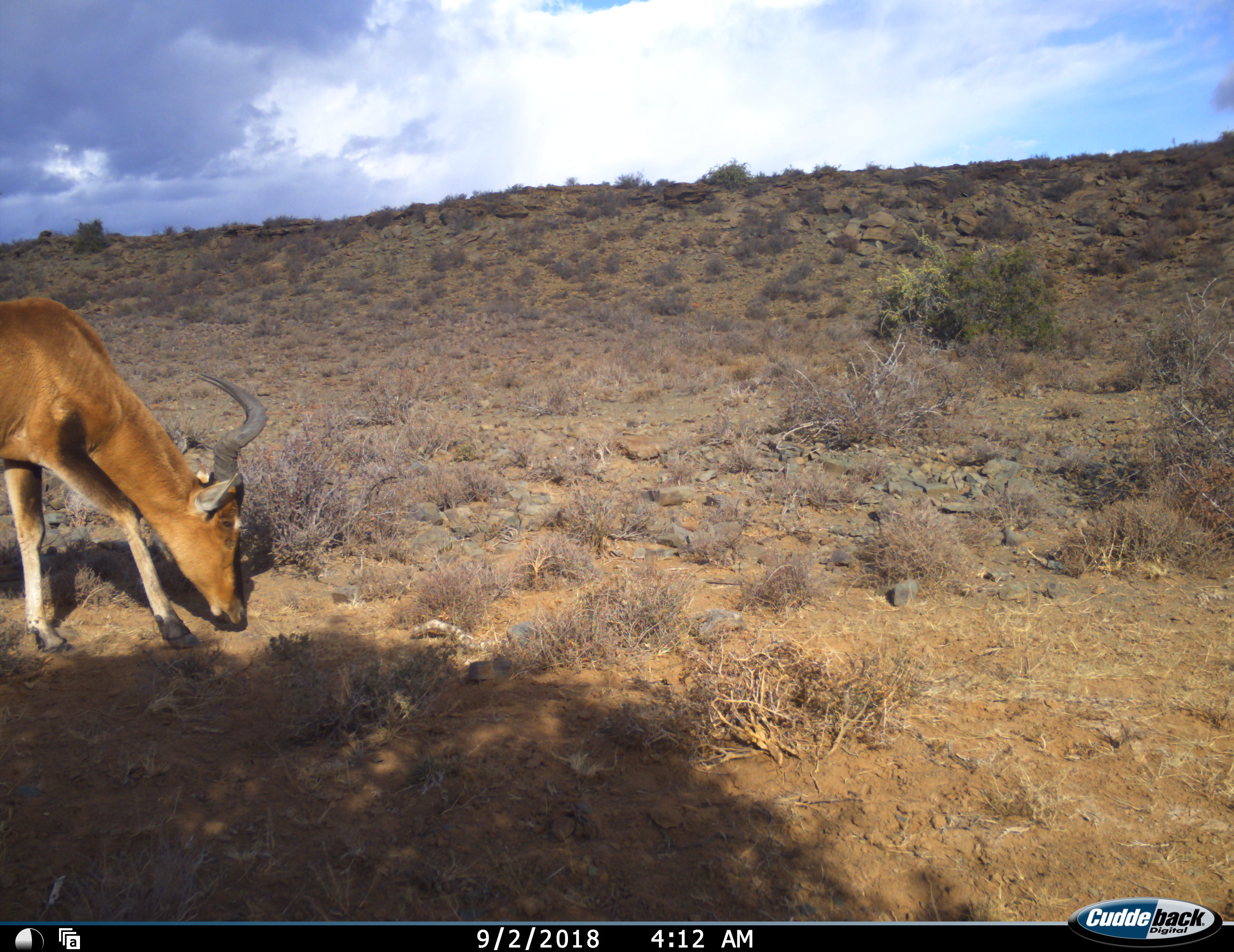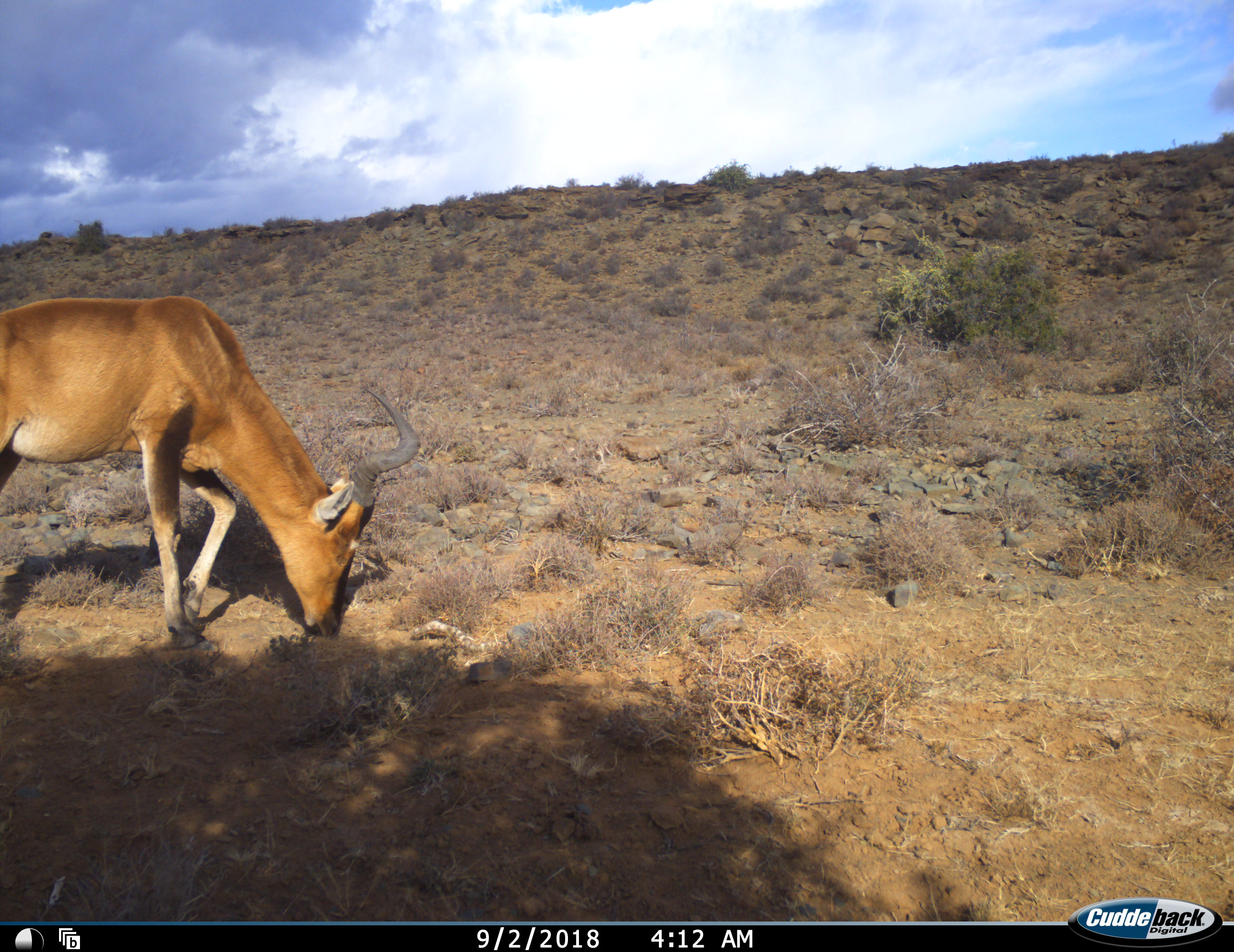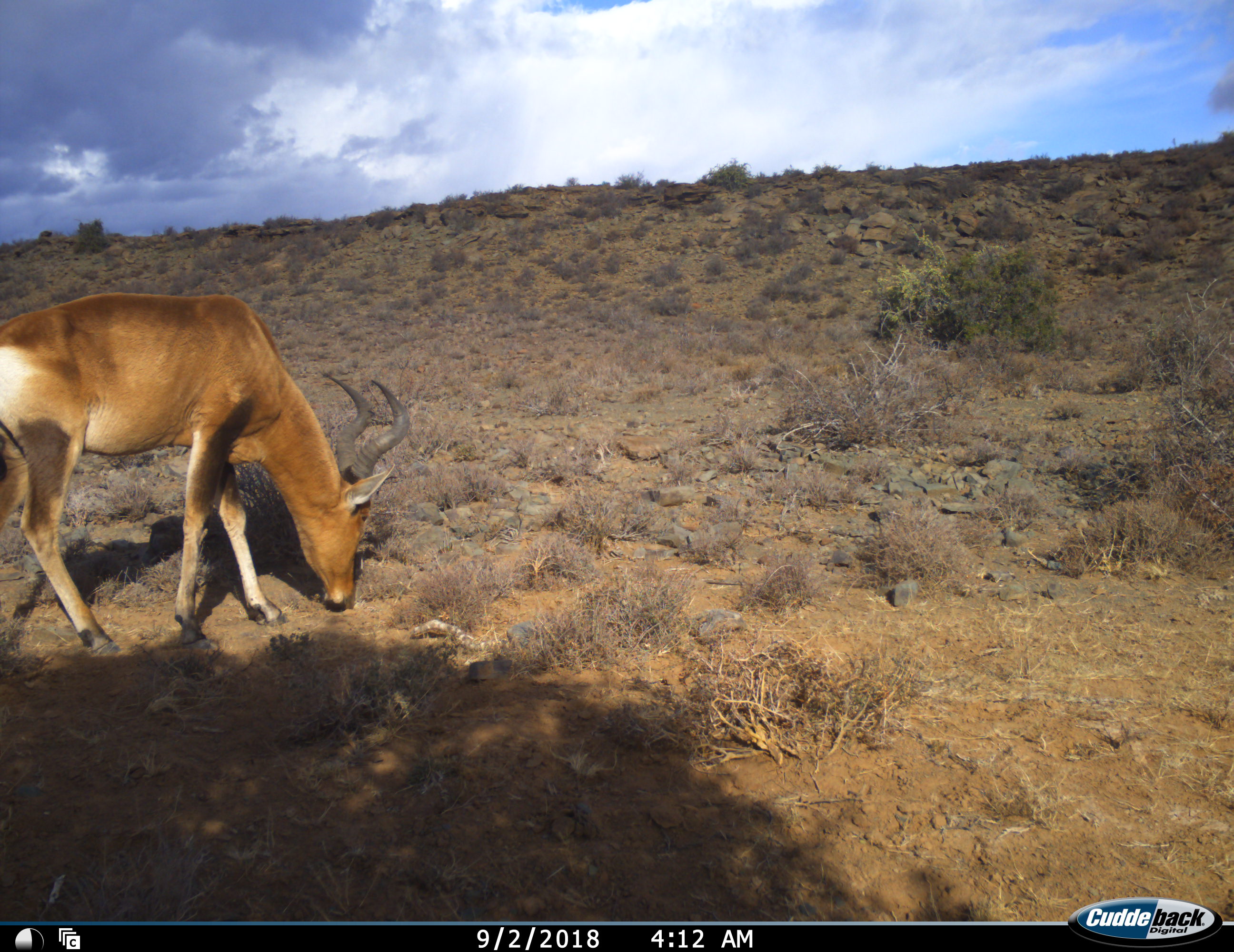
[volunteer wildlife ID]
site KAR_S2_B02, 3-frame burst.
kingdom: Animalia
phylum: Chordata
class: Mammalia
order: Artiodactyla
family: Bovidae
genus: Alcelaphus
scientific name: Alcelaphus buselaphus caama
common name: red hartebeest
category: hartebeestred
Hartebeestred (red hartebeest) (Alcelaphus buselaphus caama), count 1. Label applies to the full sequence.